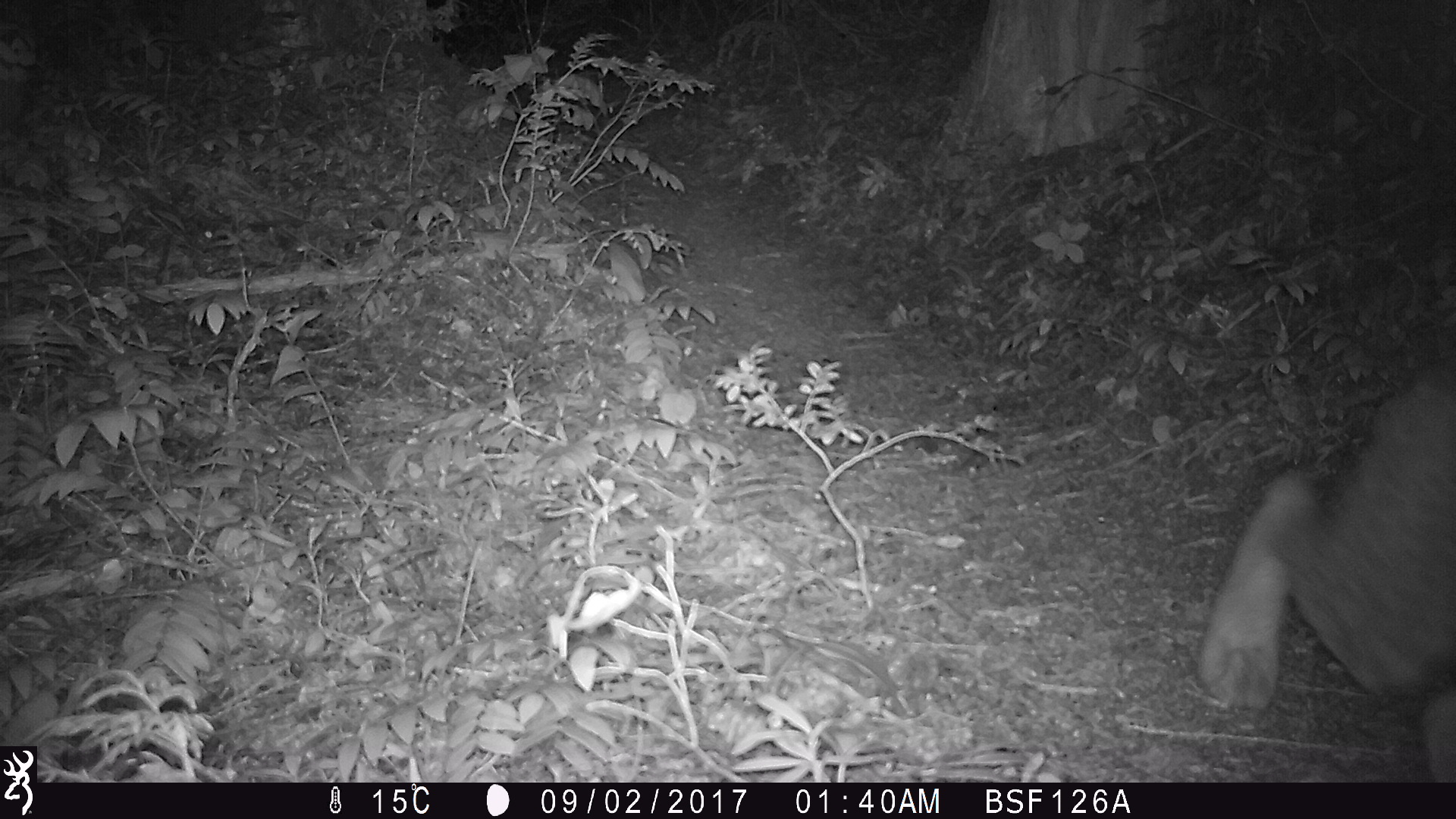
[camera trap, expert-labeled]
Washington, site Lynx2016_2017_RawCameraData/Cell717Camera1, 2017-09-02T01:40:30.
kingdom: Animalia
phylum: Chordata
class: Mammalia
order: Carnivora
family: Felidae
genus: Lynx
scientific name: Lynx canadensis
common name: canada lynx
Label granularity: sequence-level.